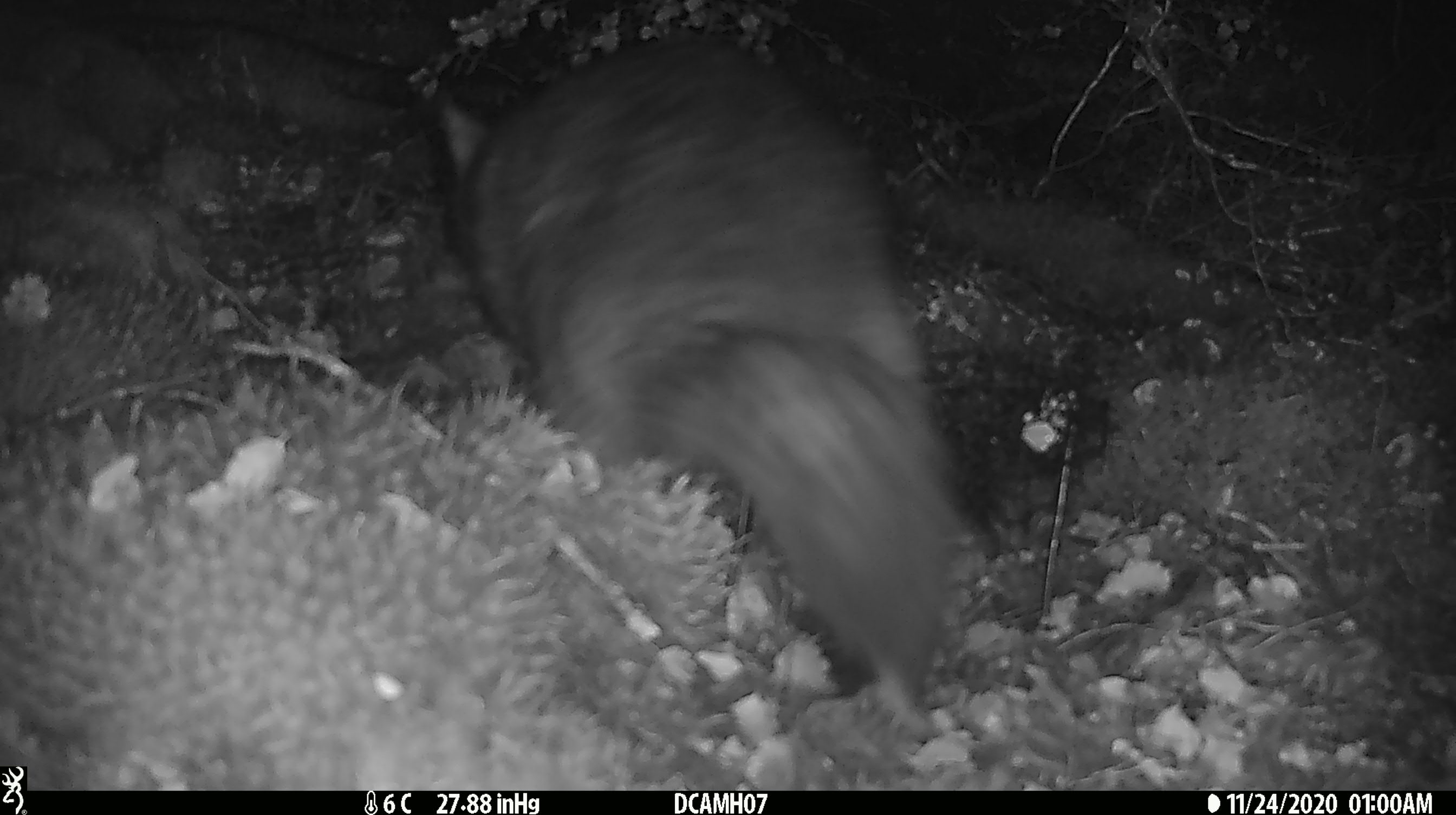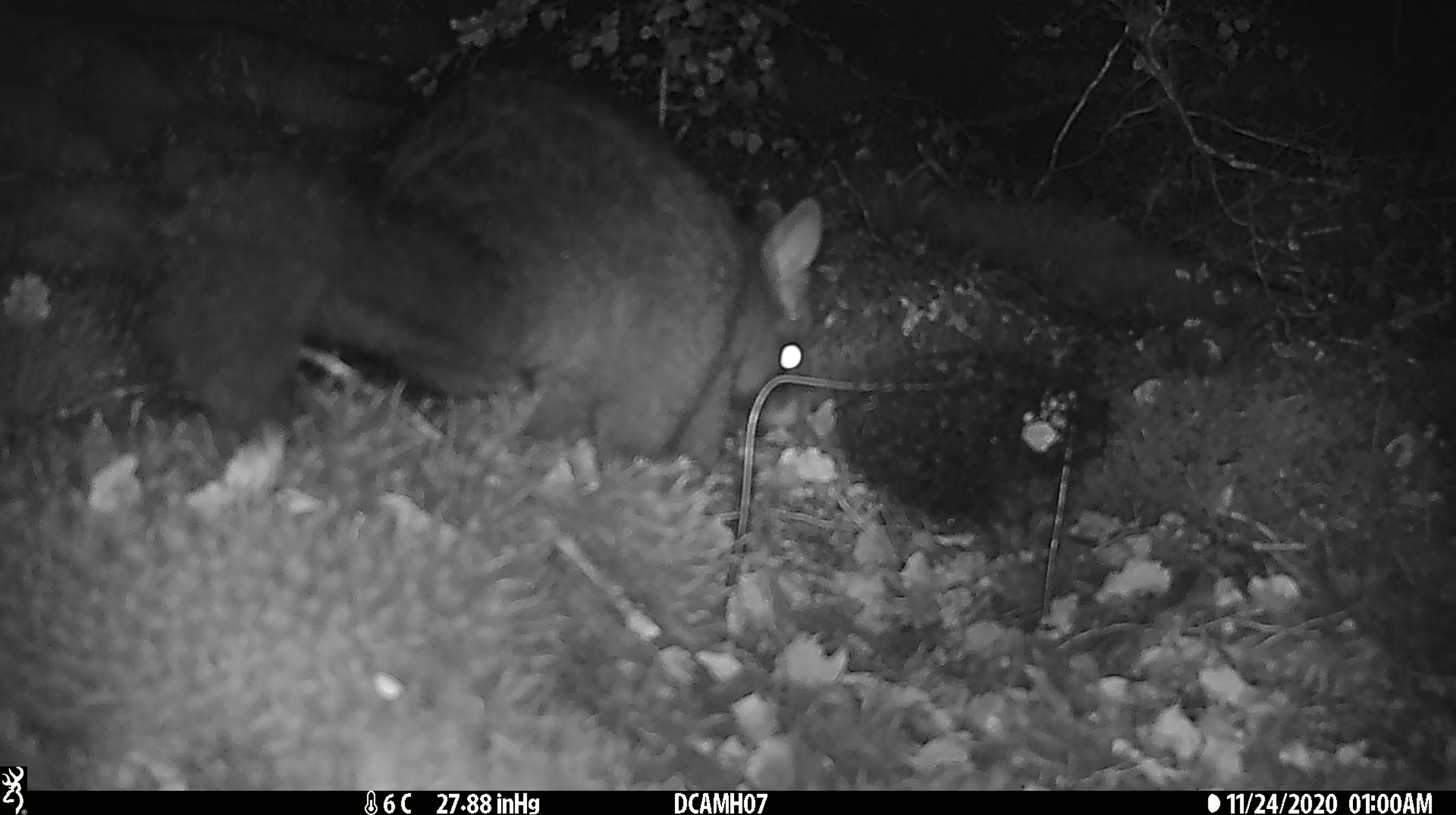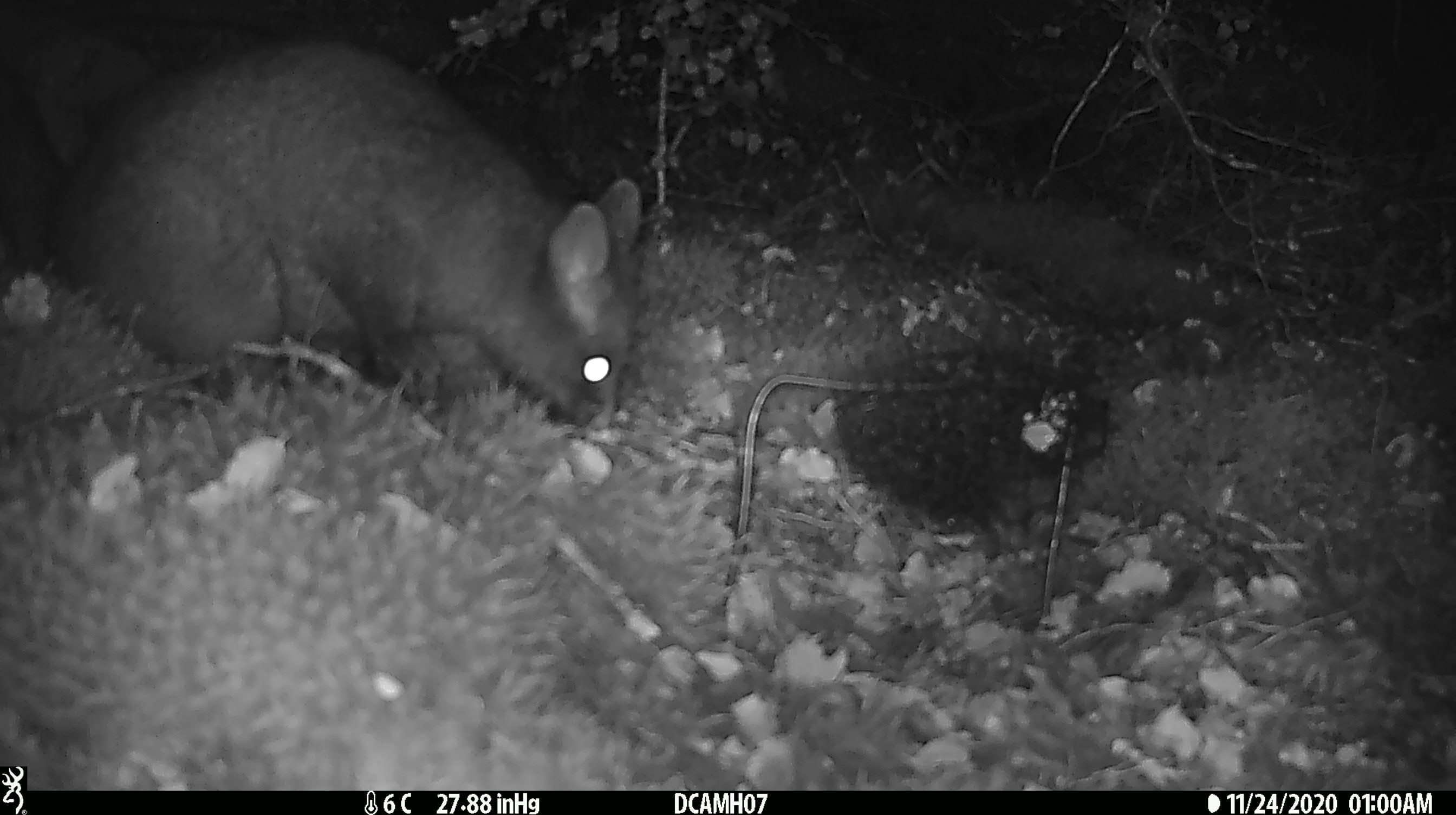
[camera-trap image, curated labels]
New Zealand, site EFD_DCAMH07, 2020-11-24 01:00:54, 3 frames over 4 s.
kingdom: Animalia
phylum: Chordata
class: Mammalia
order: Diprotodontia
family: Phalangeridae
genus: Trichosurus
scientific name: Trichosurus vulpecula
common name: common brushtail possum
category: possum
Possum (common brushtail possum) (Trichosurus vulpecula).